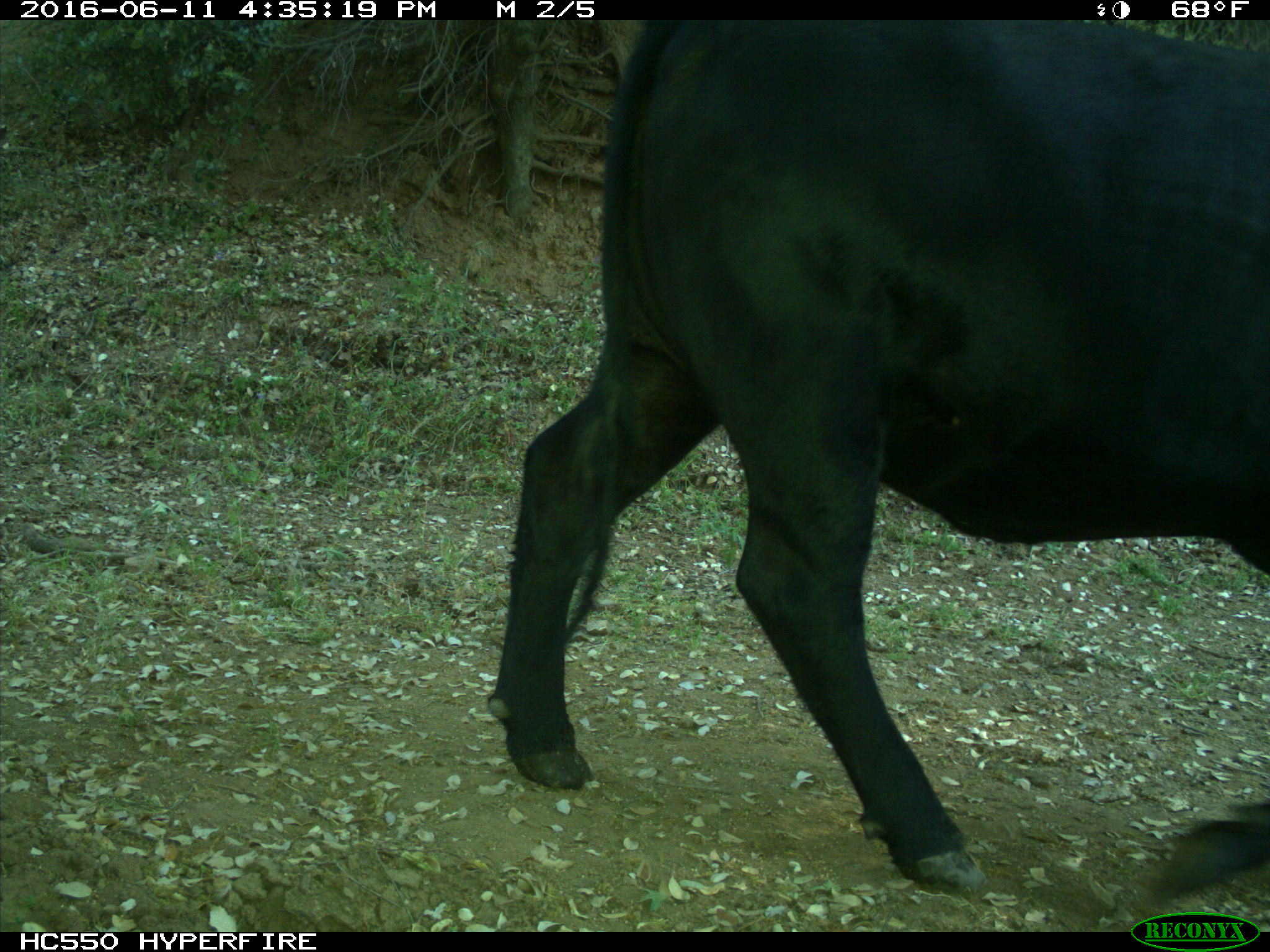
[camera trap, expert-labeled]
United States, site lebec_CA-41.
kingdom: Animalia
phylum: Chordata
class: Mammalia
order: Artiodactyla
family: Bovidae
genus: Bos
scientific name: Bos taurus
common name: domestic cow